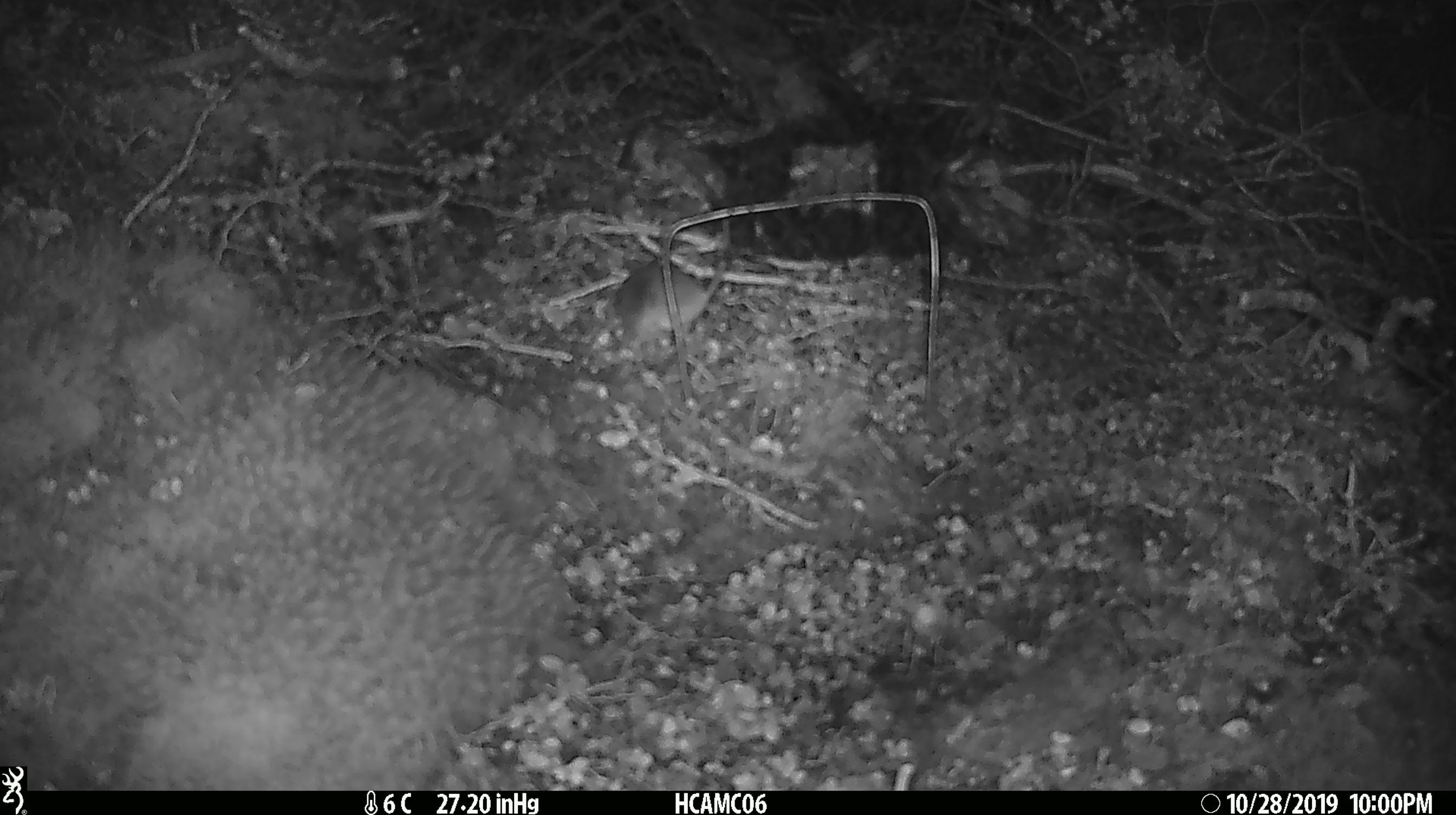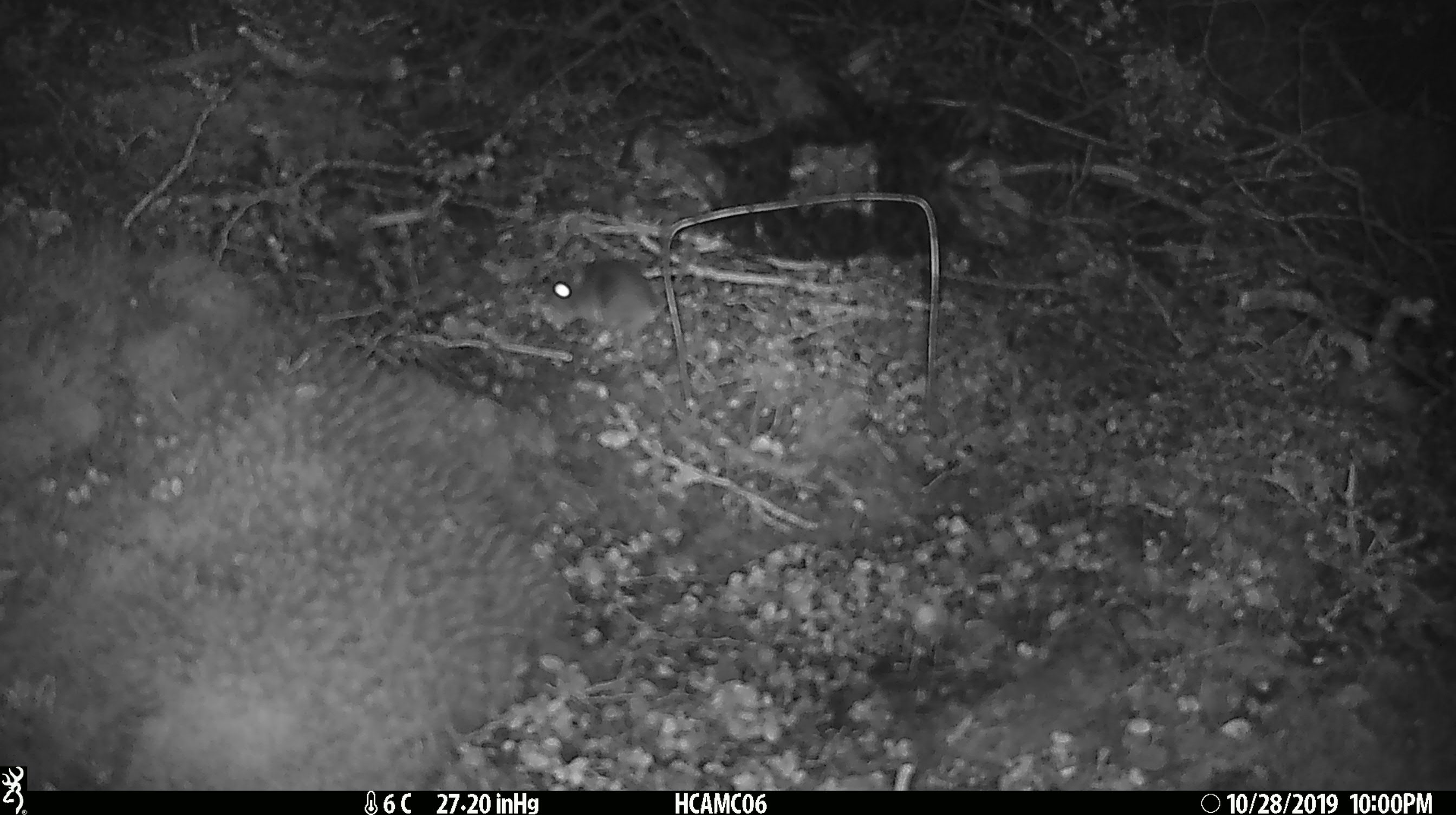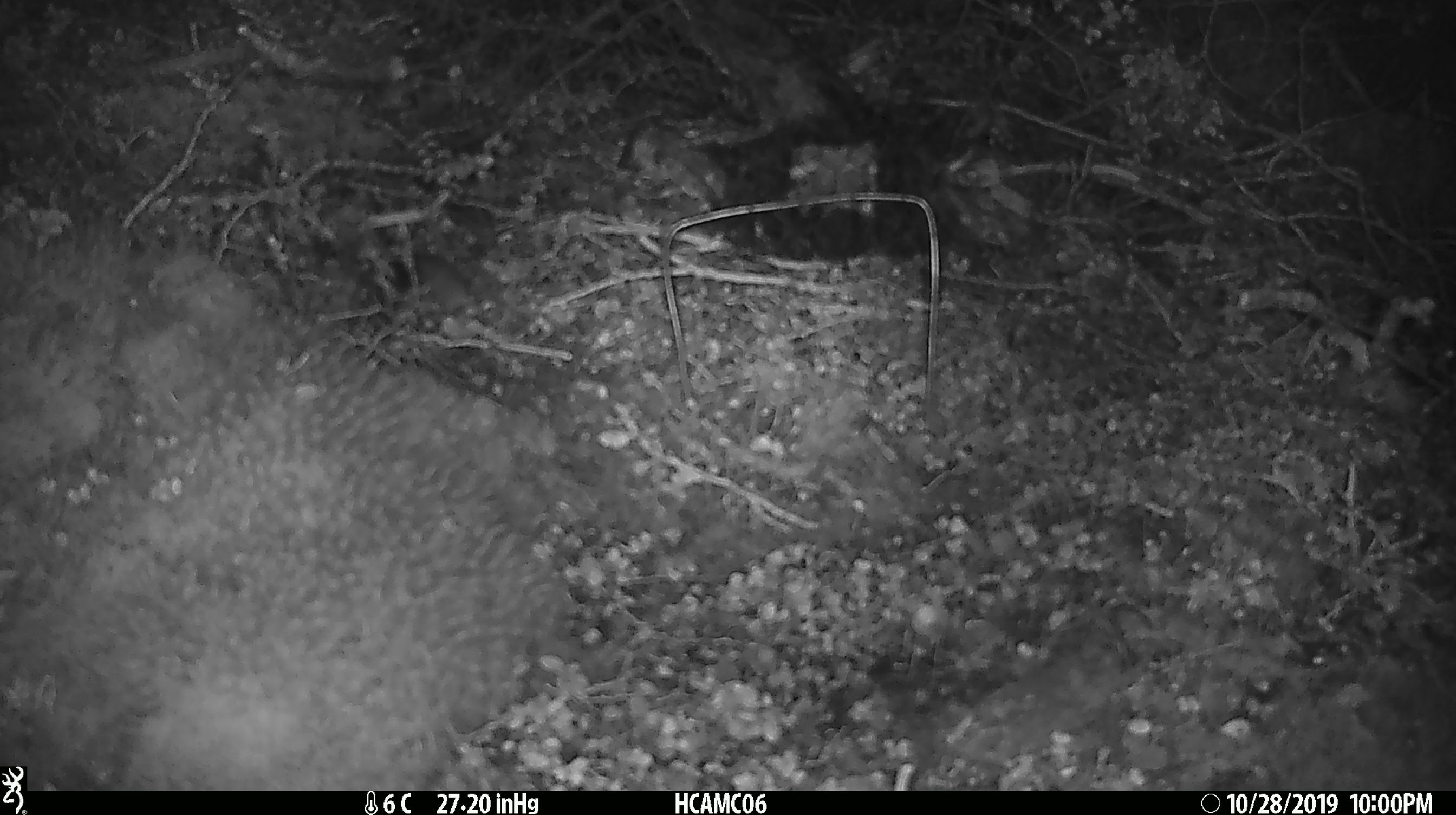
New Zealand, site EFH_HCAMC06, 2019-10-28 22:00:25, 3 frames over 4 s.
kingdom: Animalia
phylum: Chordata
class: Mammalia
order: Rodentia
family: Muridae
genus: Mus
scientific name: Mus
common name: mouse